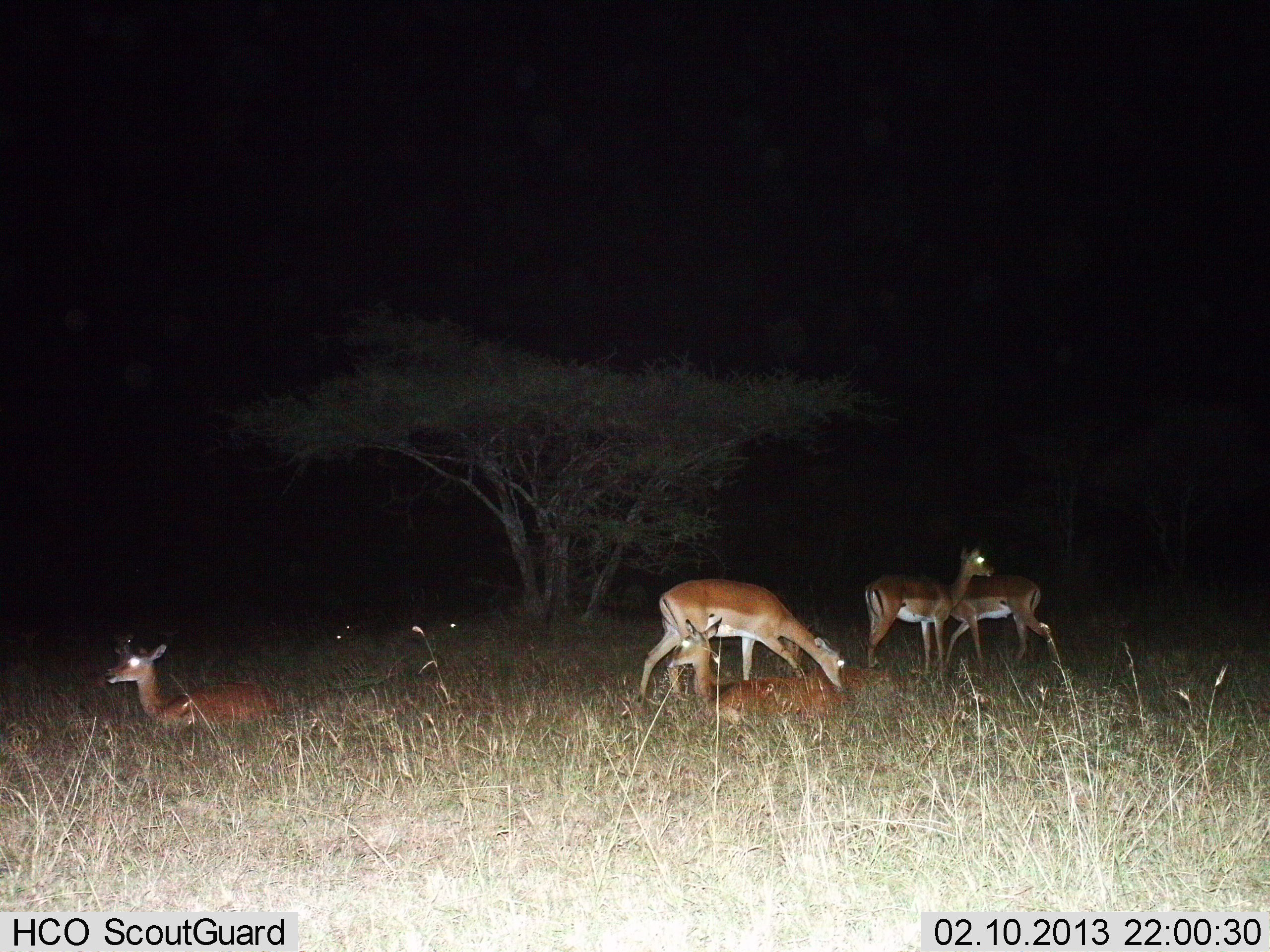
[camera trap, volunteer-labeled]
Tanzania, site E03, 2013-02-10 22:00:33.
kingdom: Animalia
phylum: Chordata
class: Mammalia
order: Artiodactyla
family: Bovidae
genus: Aepyceros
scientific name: Aepyceros melampus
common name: impala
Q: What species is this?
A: Impala (Aepyceros melampus).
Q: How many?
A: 5.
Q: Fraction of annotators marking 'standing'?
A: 100%.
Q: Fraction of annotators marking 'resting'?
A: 100%.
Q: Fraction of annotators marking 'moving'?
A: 12%.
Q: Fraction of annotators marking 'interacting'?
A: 0%.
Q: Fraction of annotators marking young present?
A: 0%.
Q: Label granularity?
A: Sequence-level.